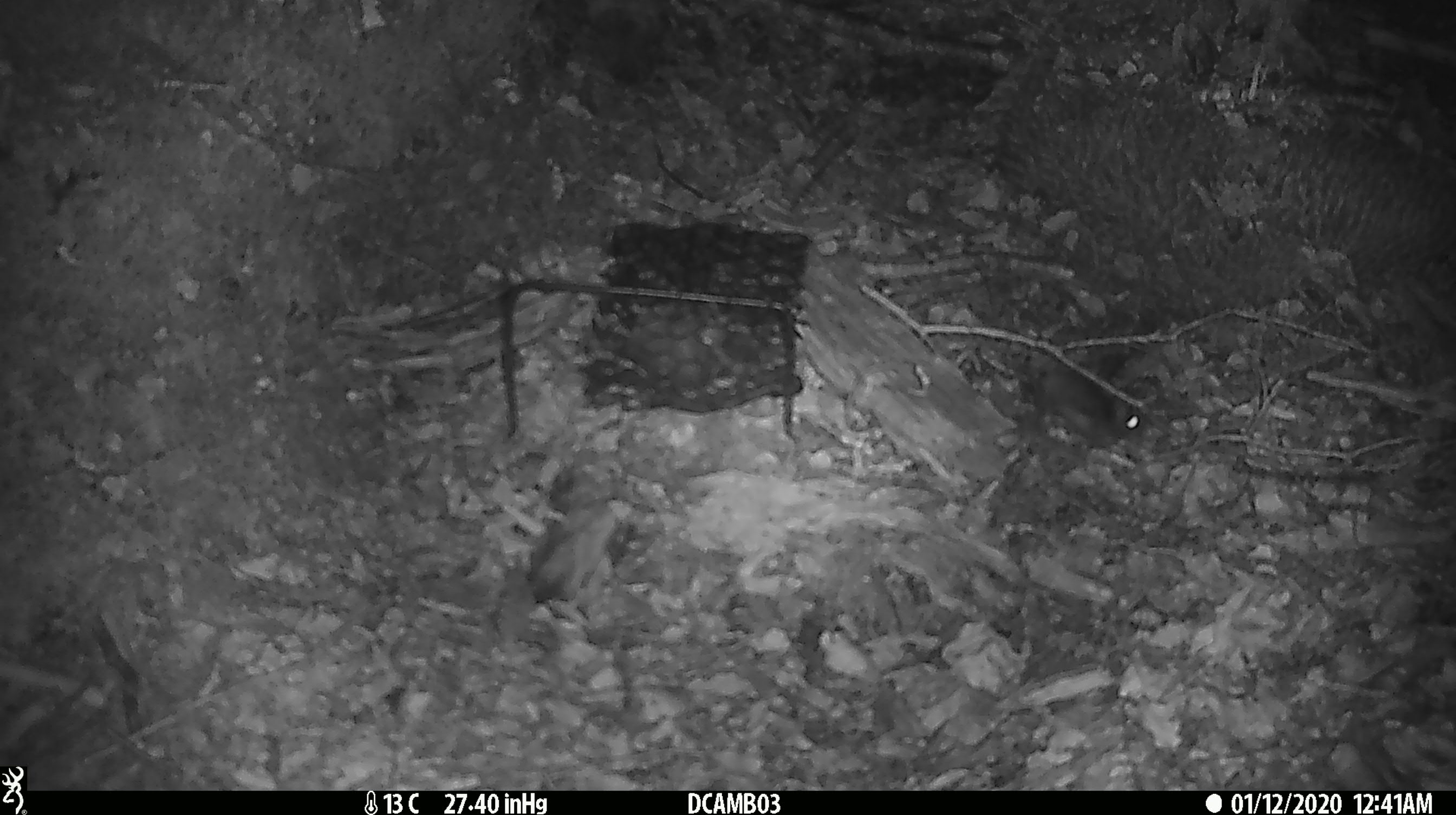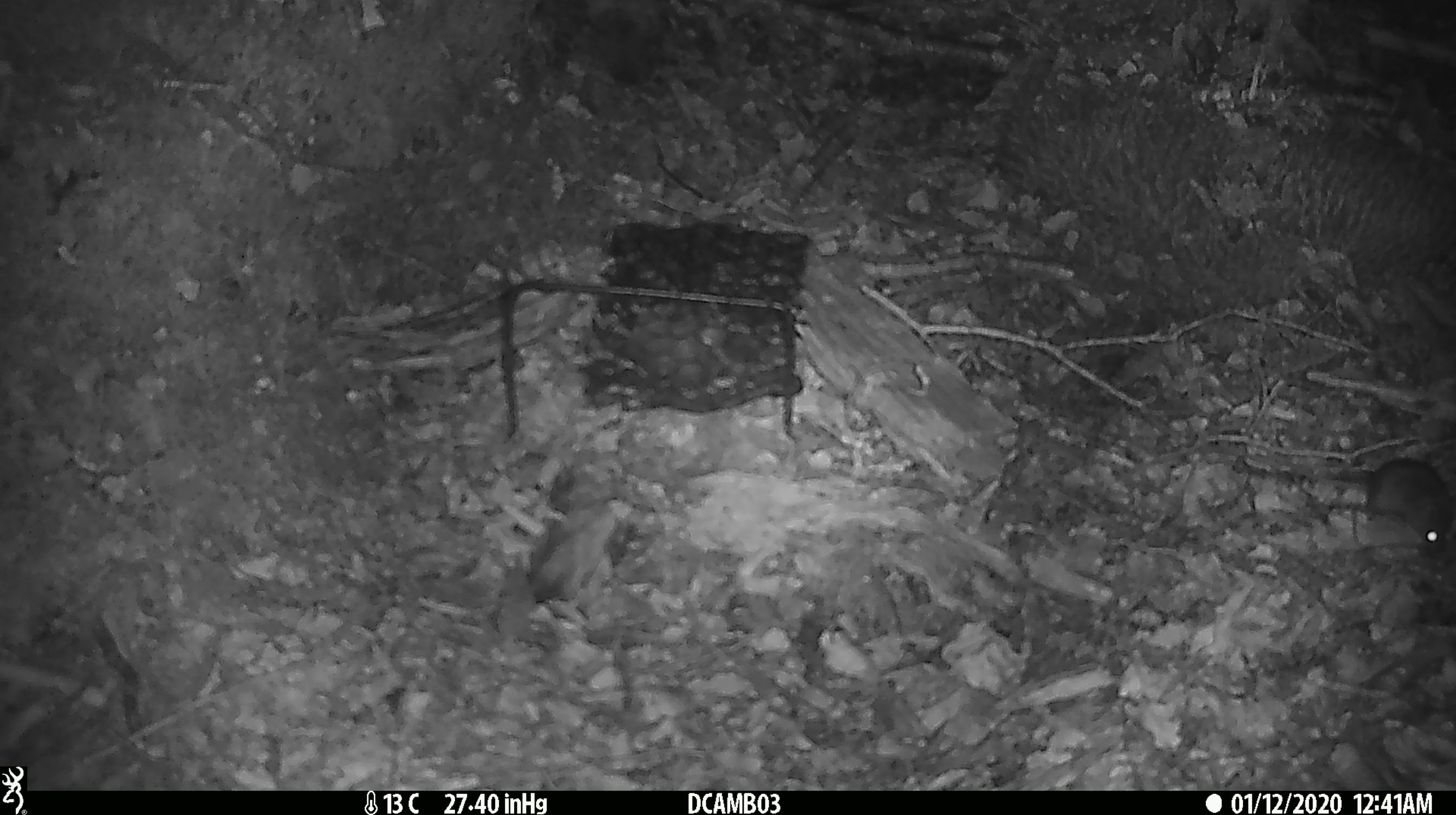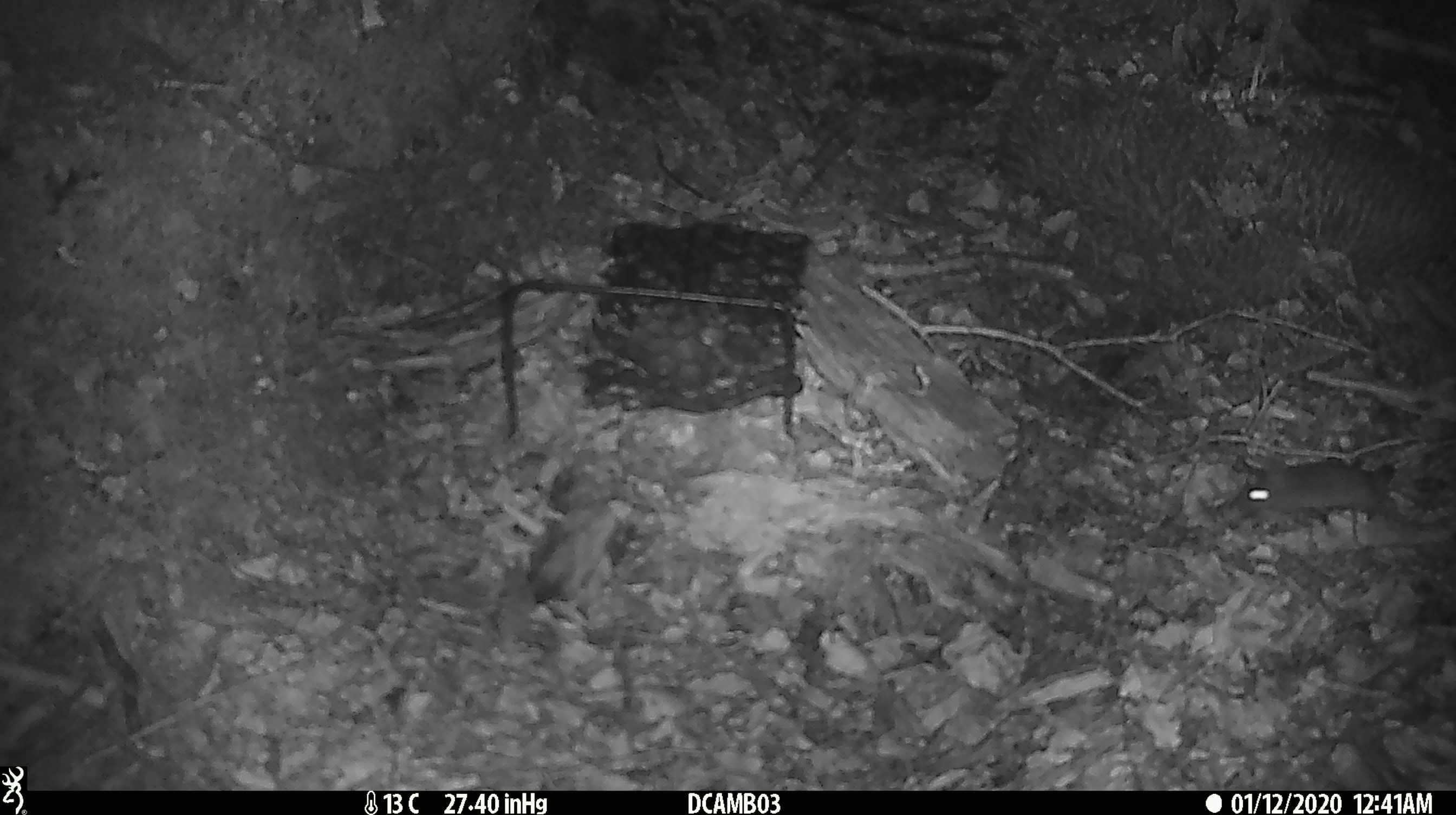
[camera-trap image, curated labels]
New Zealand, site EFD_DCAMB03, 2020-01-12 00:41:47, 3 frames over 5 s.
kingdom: Animalia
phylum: Chordata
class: Mammalia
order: Rodentia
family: Muridae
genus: Mus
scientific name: Mus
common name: mouse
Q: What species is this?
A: Mouse (Mus).